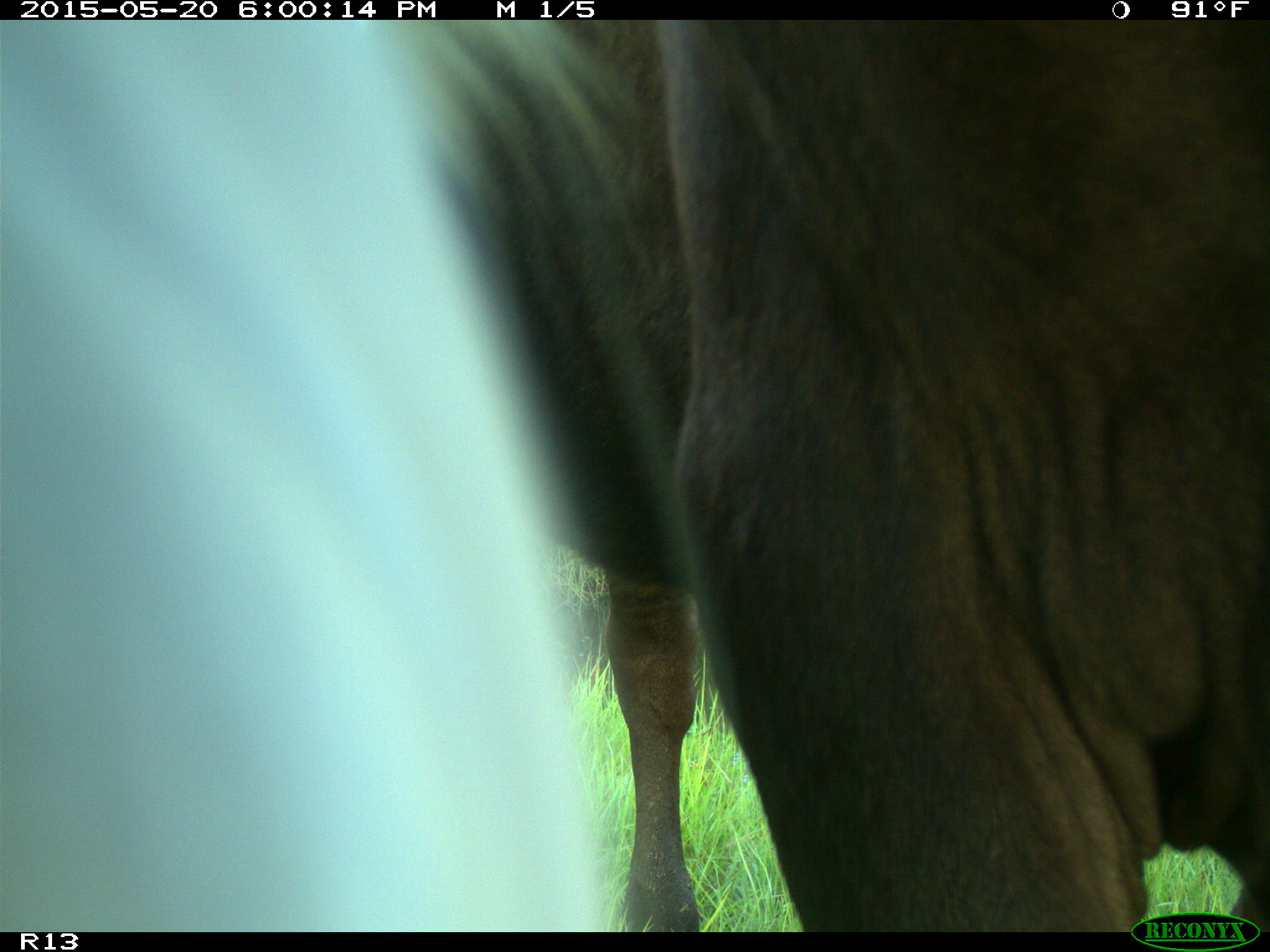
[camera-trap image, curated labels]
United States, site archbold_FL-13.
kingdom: Animalia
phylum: Chordata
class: Mammalia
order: Artiodactyla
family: Bovidae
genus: Bos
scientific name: Bos taurus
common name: domestic cow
Bos taurus (domestic cow).